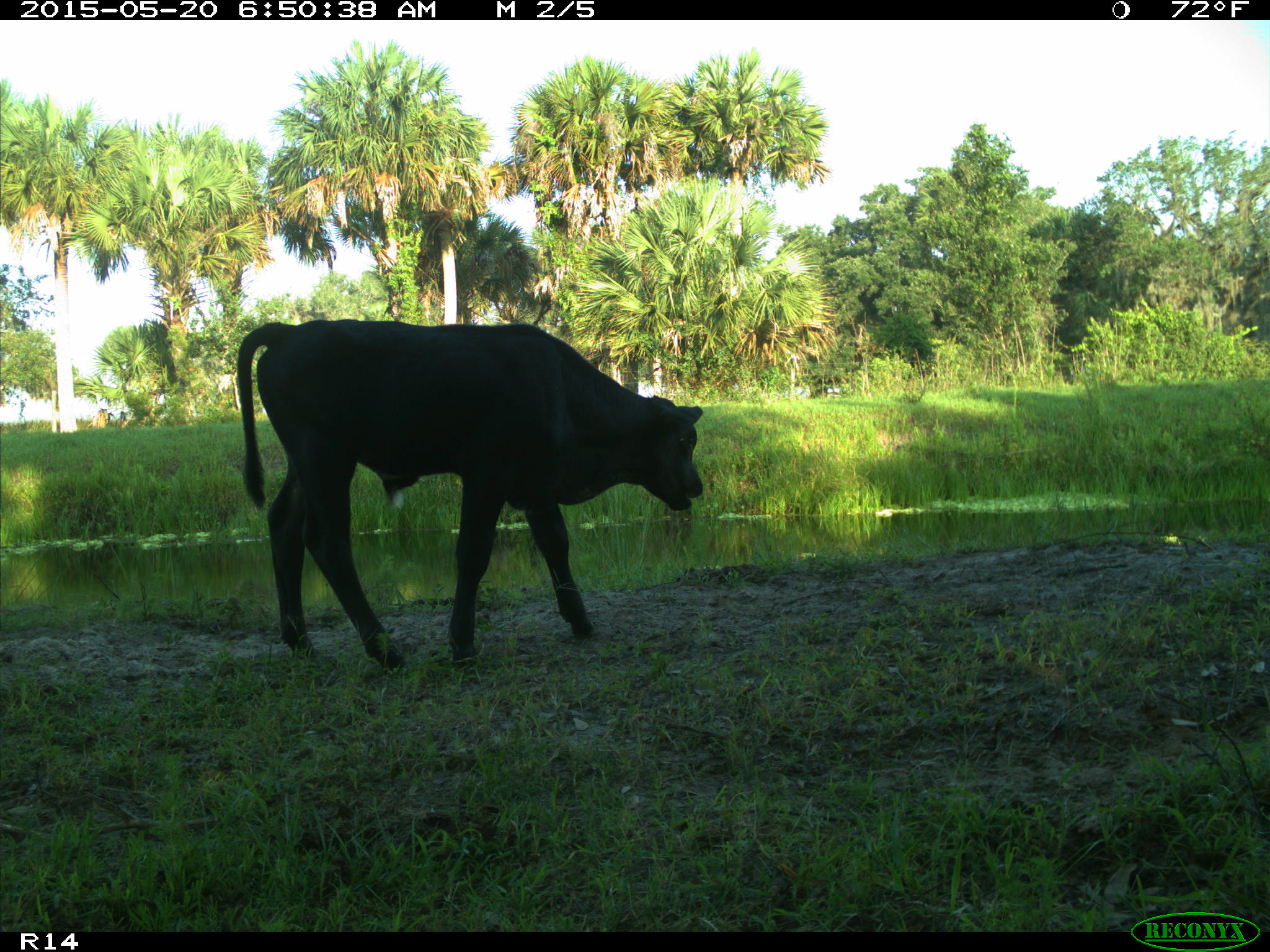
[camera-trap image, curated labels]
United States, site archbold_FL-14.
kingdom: Animalia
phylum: Chordata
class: Mammalia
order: Artiodactyla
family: Bovidae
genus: Bos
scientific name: Bos taurus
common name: domestic cow